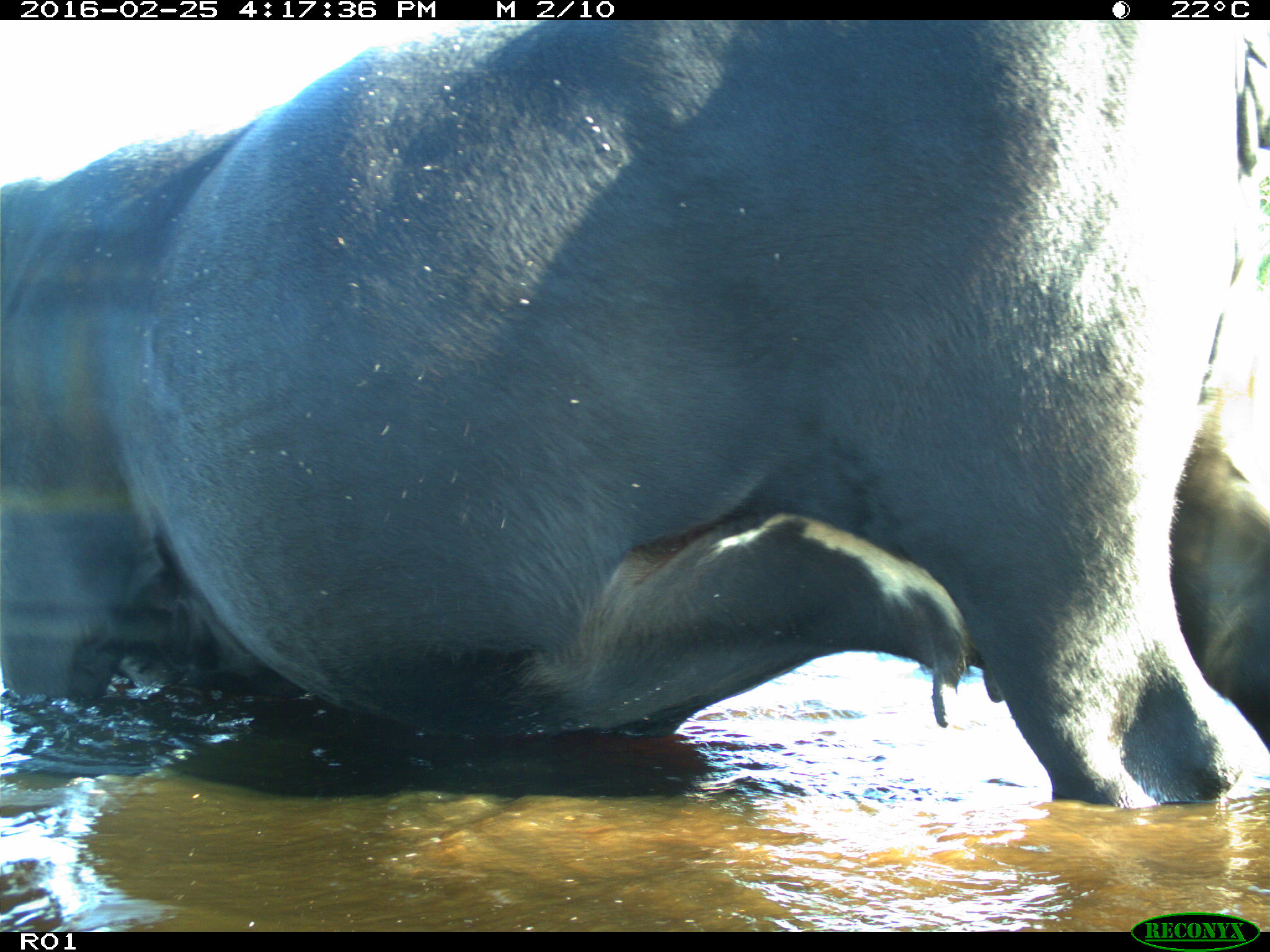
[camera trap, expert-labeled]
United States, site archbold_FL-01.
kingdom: Animalia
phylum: Chordata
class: Mammalia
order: Artiodactyla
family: Bovidae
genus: Bos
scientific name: Bos taurus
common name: domestic cow